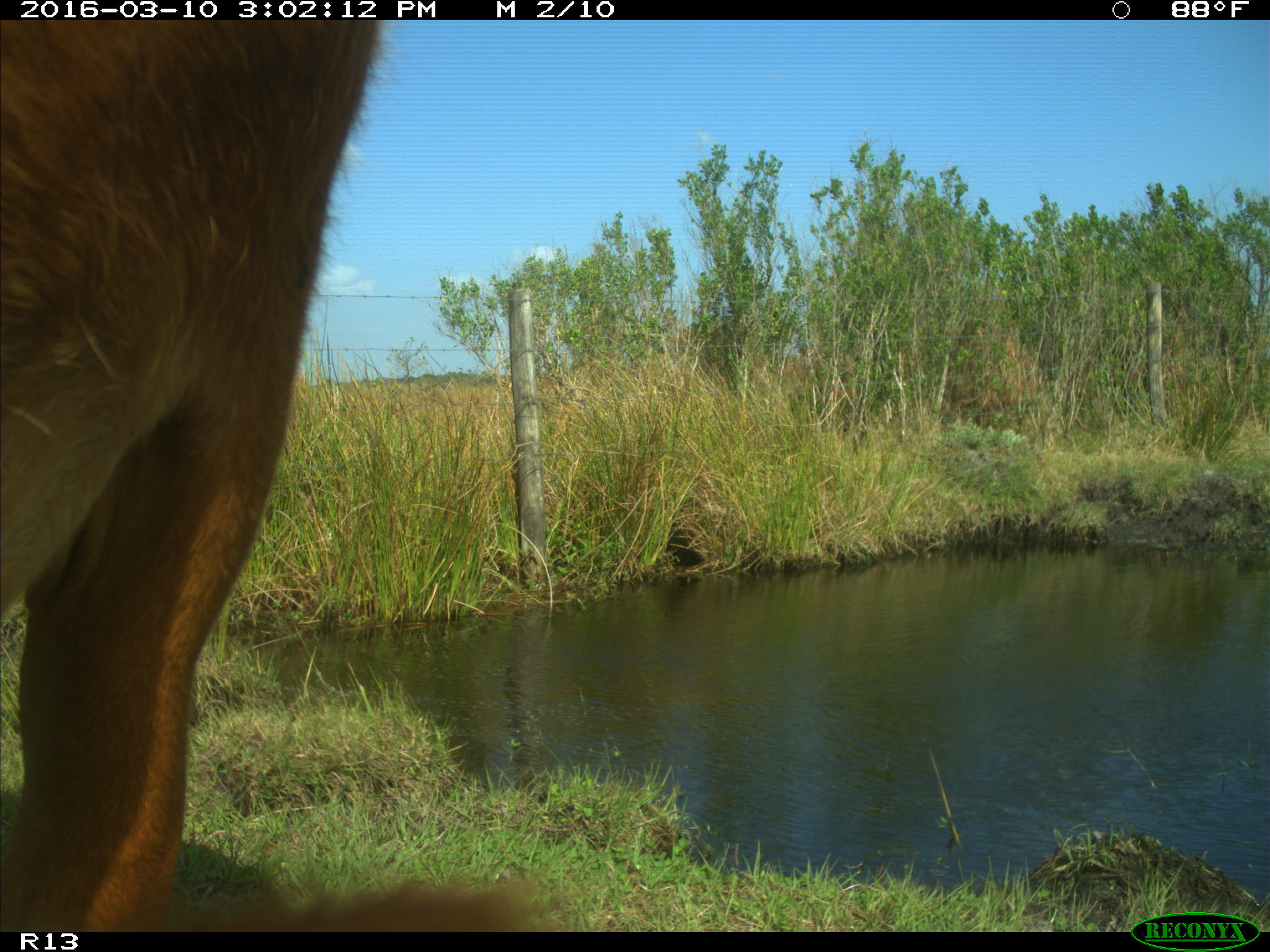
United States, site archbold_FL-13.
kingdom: Animalia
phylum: Chordata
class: Mammalia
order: Artiodactyla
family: Bovidae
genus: Bos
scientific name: Bos taurus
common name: domestic cow